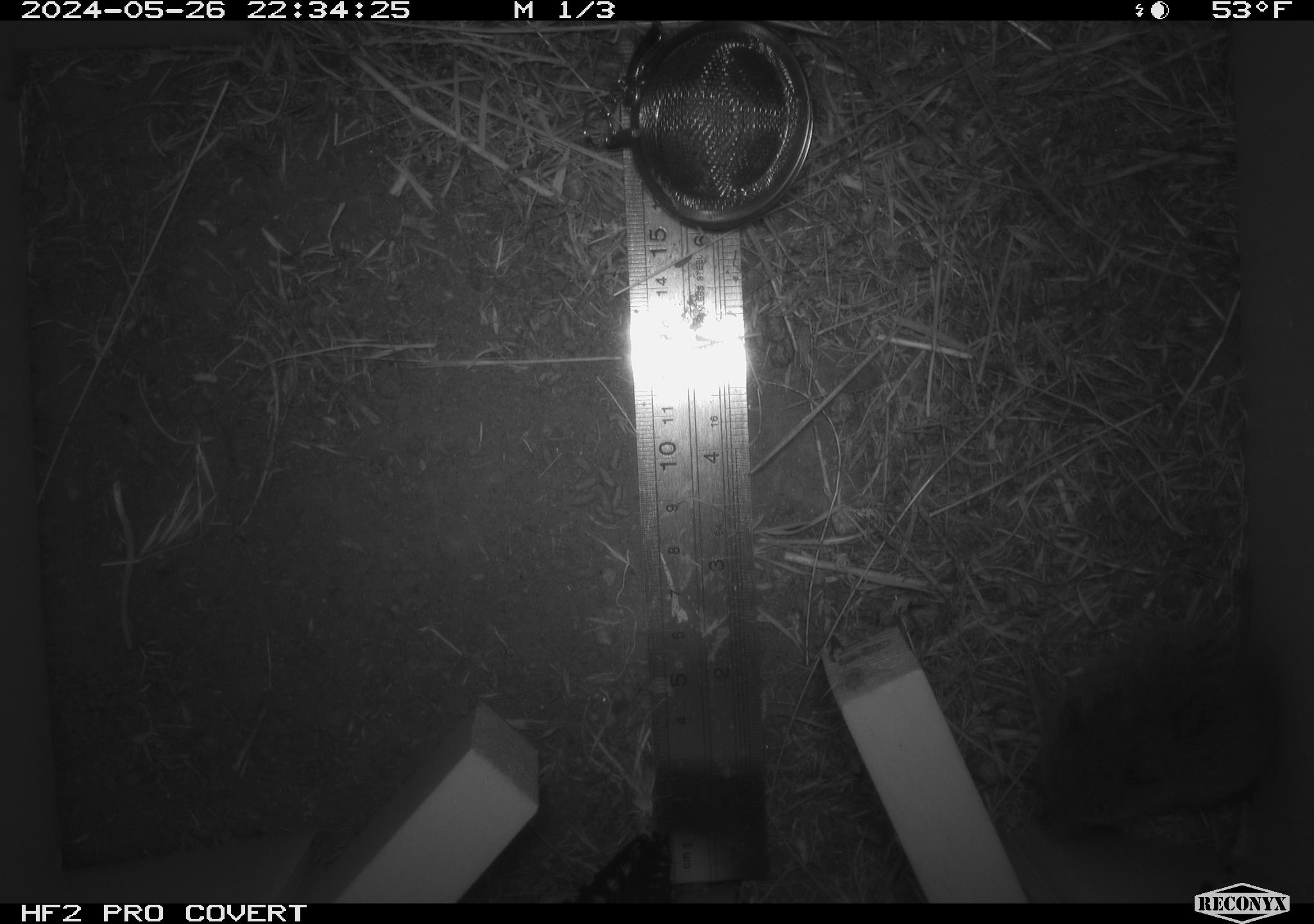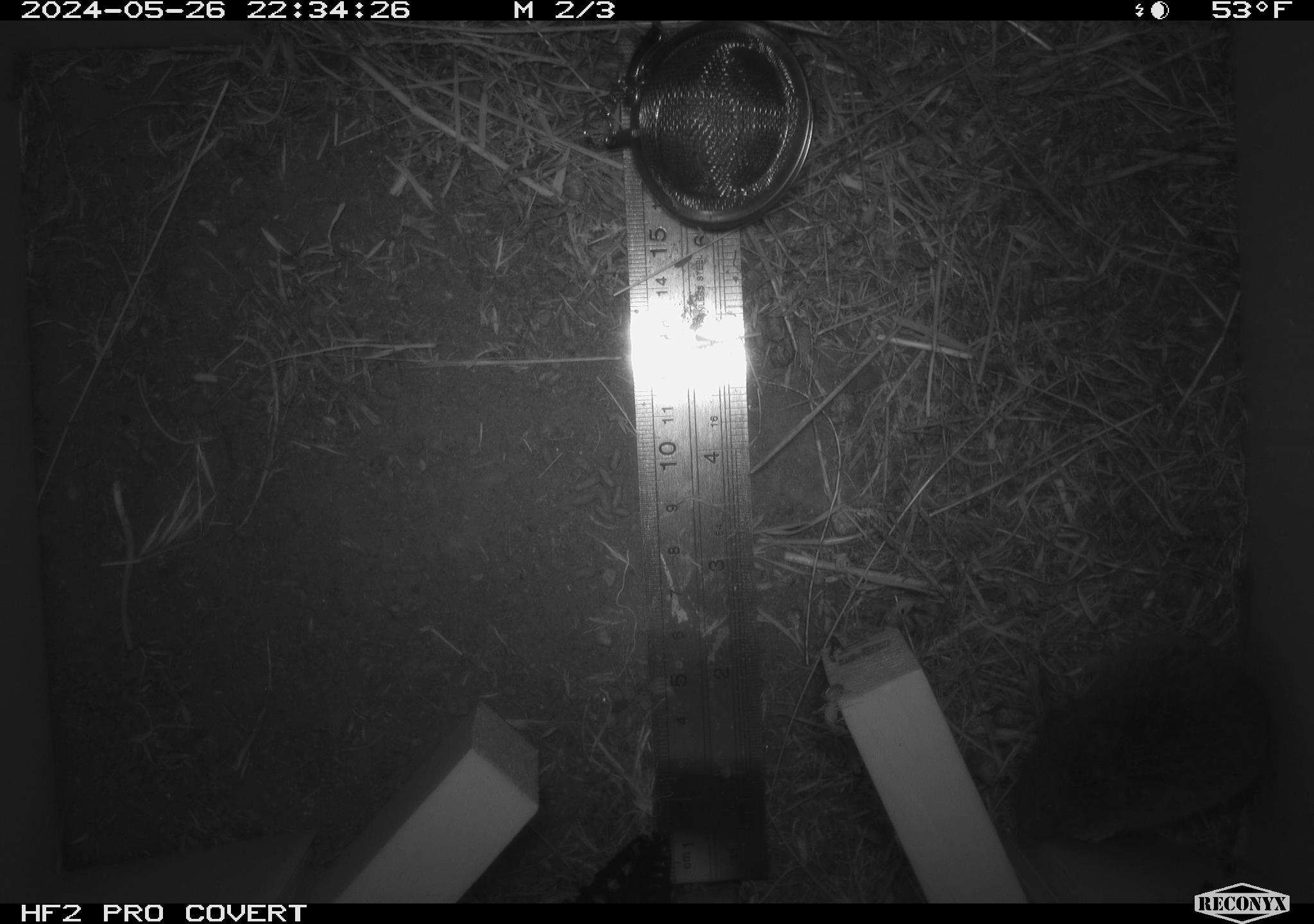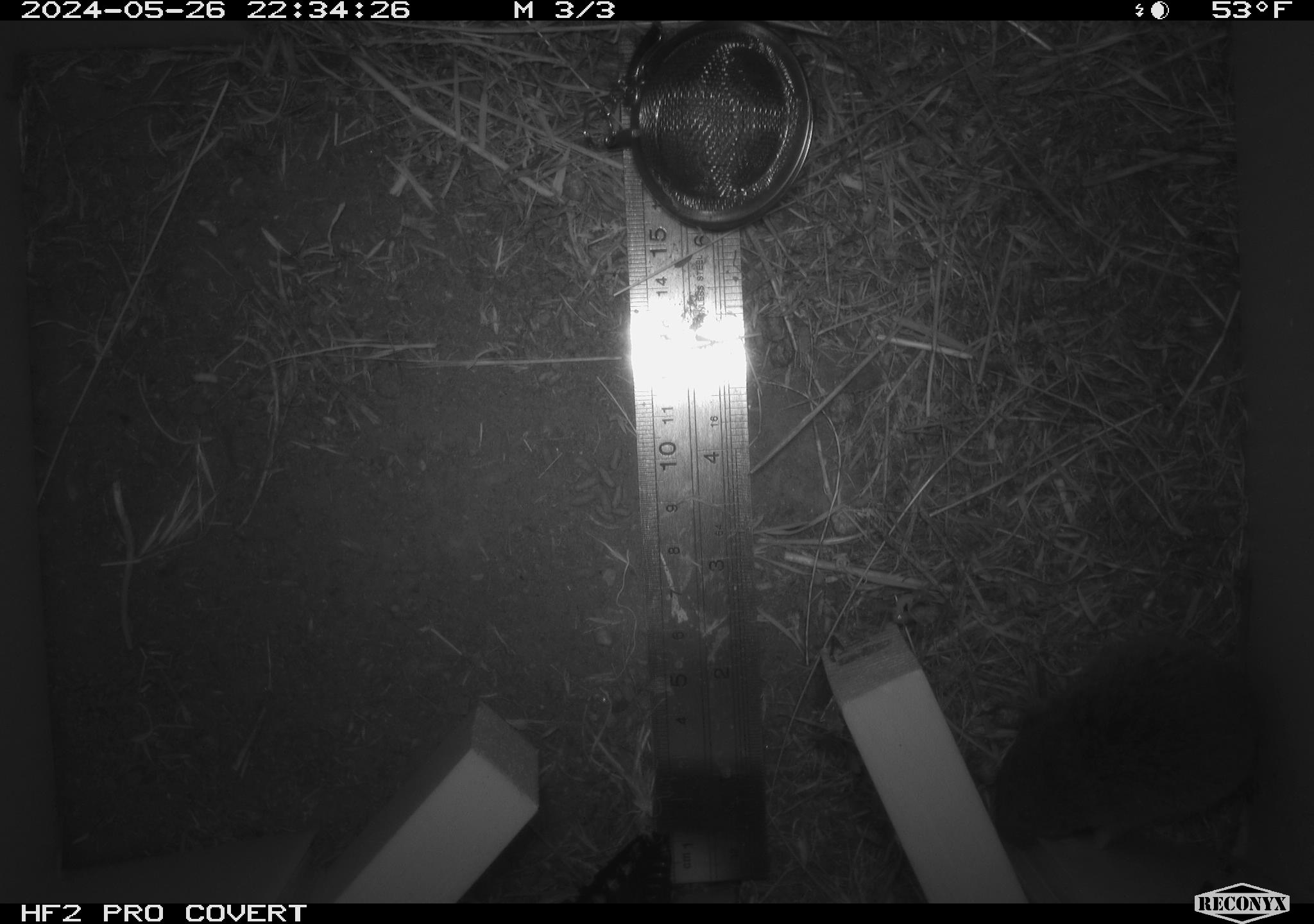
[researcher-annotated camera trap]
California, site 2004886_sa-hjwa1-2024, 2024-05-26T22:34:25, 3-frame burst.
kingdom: Animalia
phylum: Chordata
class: Mammalia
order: Rodentia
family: Cricetidae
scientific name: Cricetidae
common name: hamsters, voles, lemmings, and allies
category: cricetidae family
Cricetidae family (hamsters, voles, lemmings, and allies) (Cricetidae).